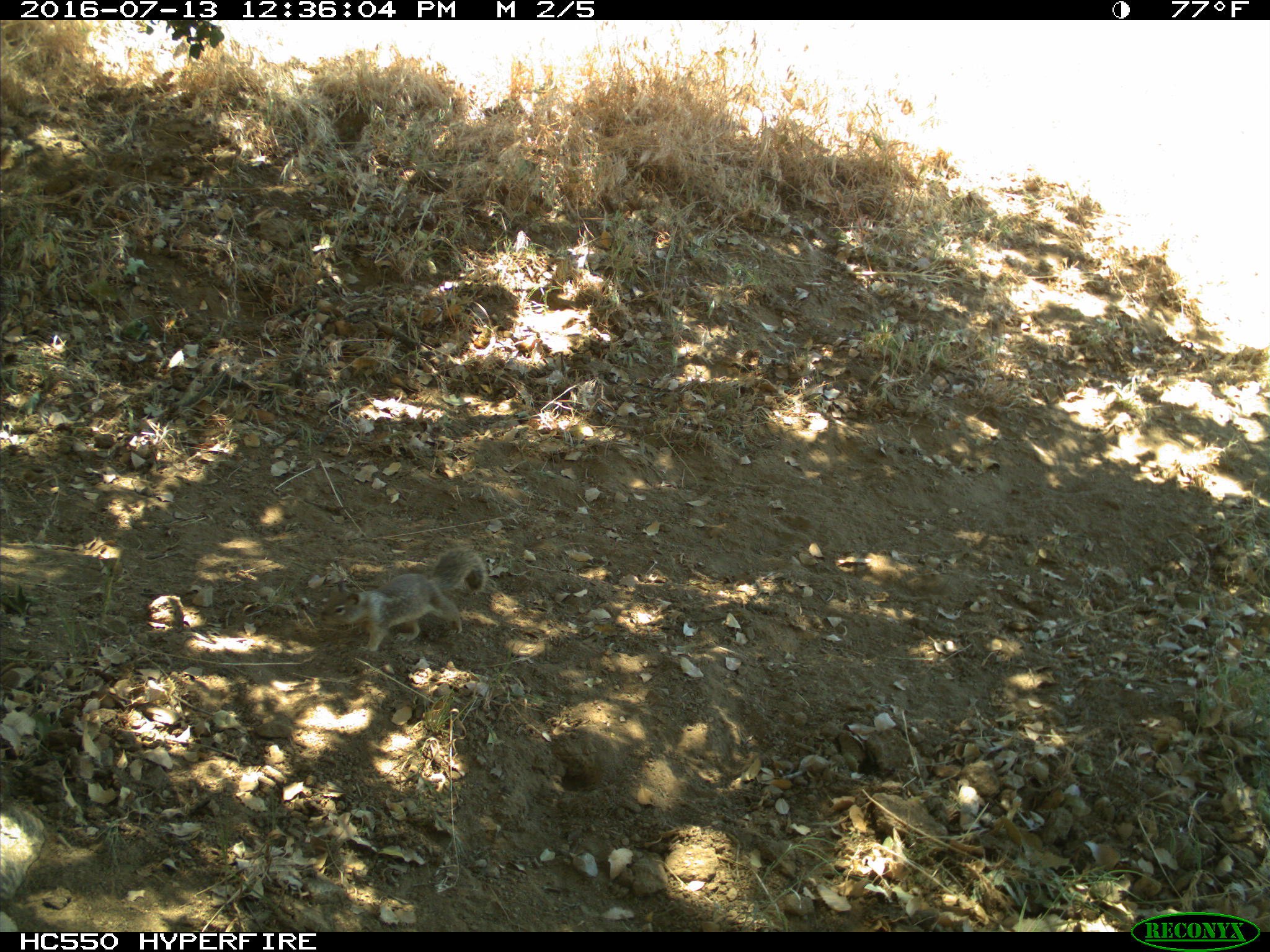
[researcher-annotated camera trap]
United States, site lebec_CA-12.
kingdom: Animalia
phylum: Chordata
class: Mammalia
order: Rodentia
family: Sciuridae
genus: Otospermophilus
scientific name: Otospermophilus beecheyi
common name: california ground squirrel